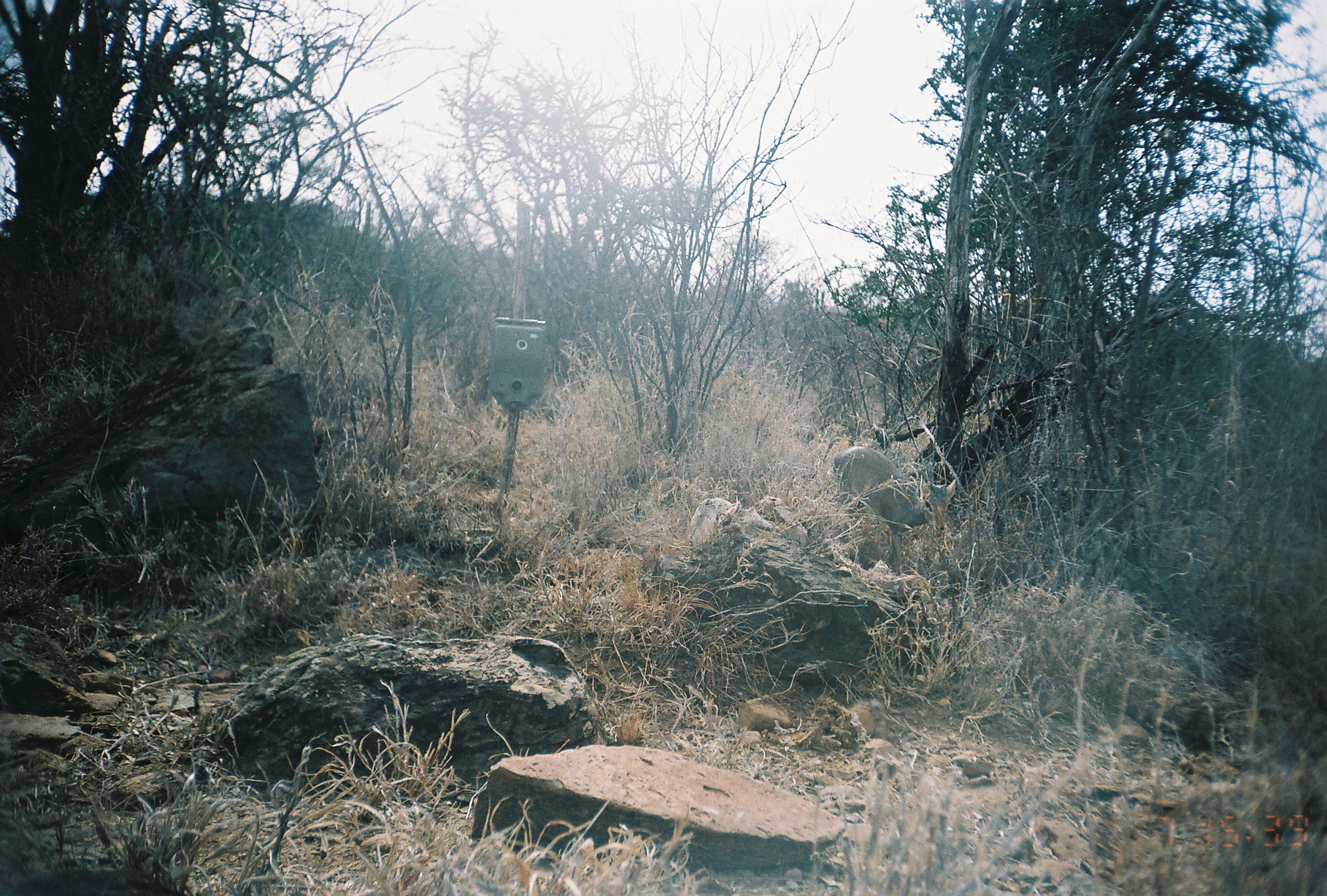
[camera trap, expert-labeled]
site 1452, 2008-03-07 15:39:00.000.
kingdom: Animalia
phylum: Chordata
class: Mammalia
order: Artiodactyla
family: Bovidae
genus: Madoqua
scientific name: Madoqua guentheri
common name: günther's dik-dik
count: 1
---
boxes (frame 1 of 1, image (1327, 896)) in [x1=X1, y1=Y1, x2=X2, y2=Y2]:
madoqua guentheri: [x1=831, y1=445, x2=956, y2=574]